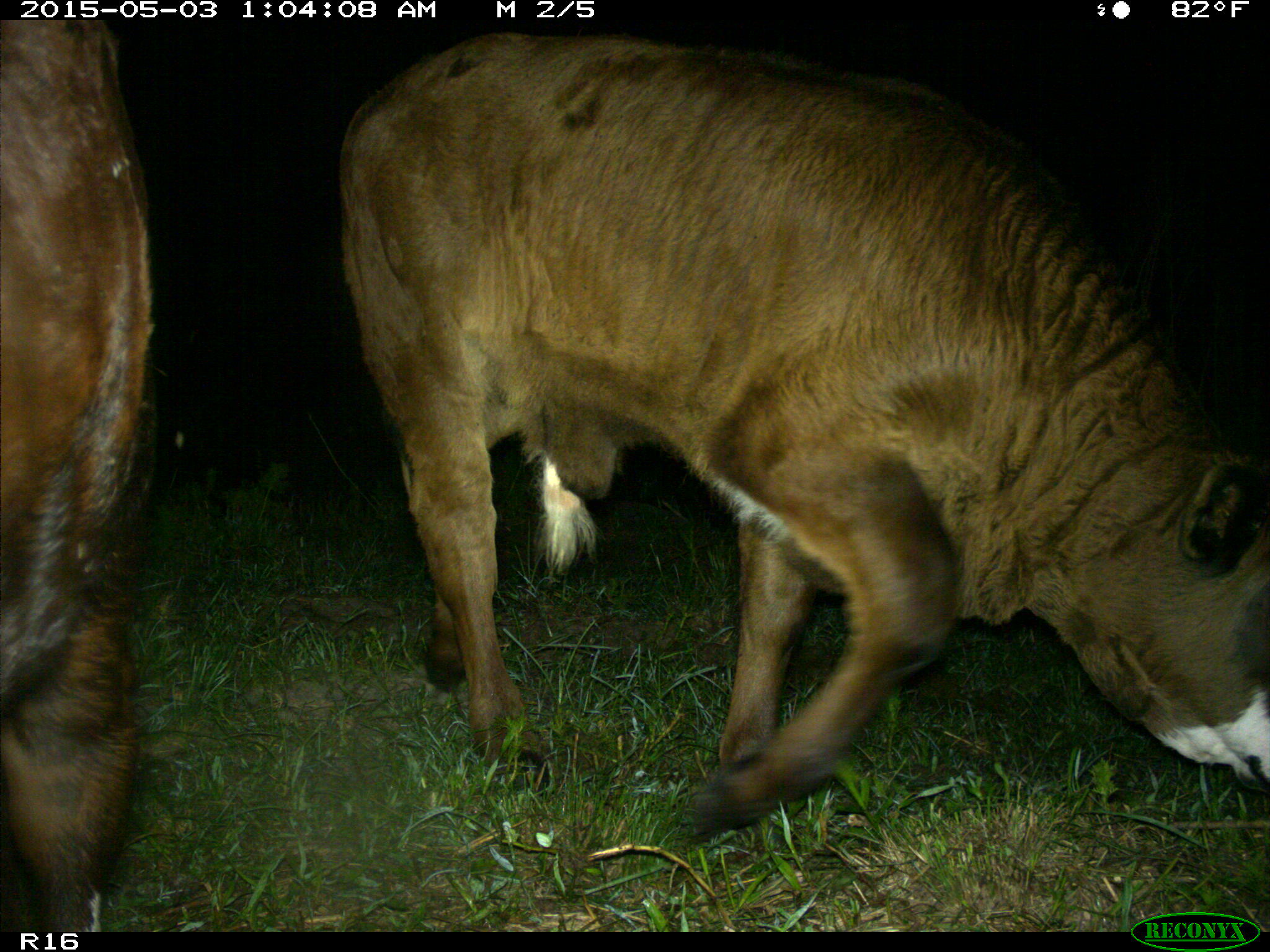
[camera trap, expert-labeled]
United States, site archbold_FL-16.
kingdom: Animalia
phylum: Chordata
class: Mammalia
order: Artiodactyla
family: Bovidae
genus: Bos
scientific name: Bos taurus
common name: domestic cow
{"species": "Bos taurus (domestic cow)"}